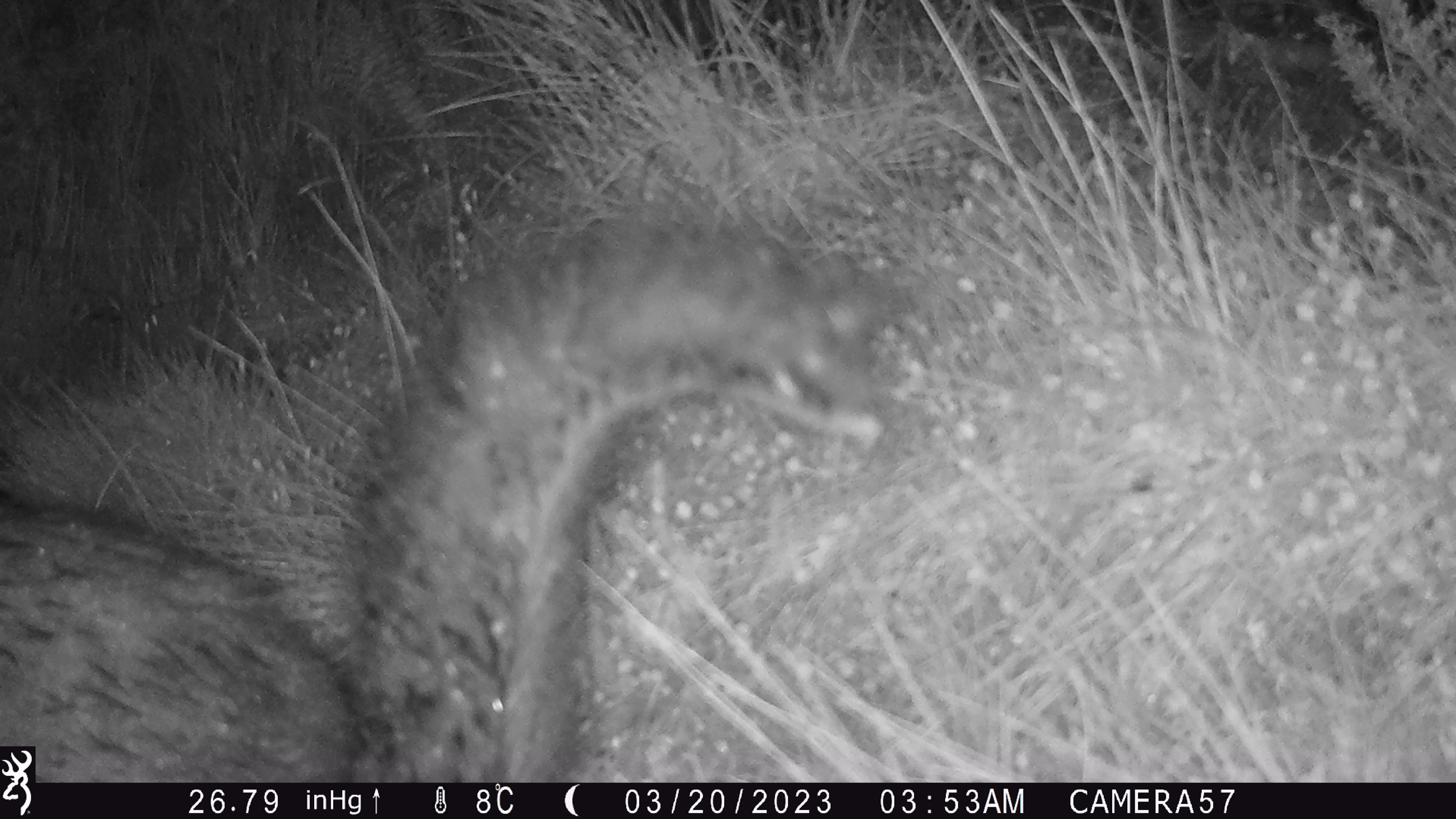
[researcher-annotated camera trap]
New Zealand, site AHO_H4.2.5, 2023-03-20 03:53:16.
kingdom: Animalia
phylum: Chordata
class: Mammalia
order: Carnivora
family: Mustelidae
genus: Mustela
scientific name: Mustela erminea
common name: stoat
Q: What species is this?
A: Stoat (Mustela erminea).